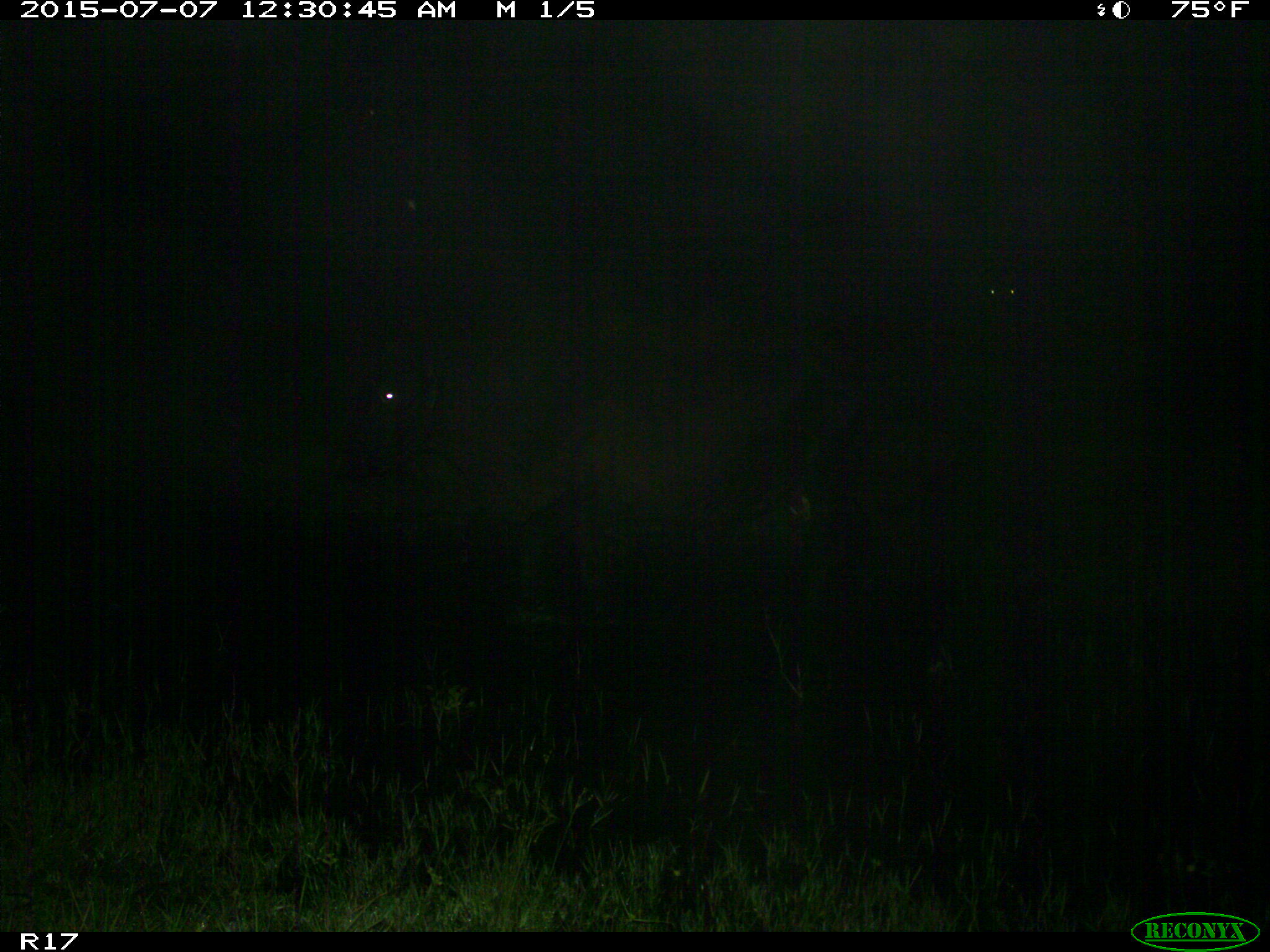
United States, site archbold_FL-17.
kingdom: Animalia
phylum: Chordata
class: Mammalia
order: Artiodactyla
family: Bovidae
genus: Bos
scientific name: Bos taurus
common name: domestic cow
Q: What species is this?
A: Bos taurus (domestic cow).